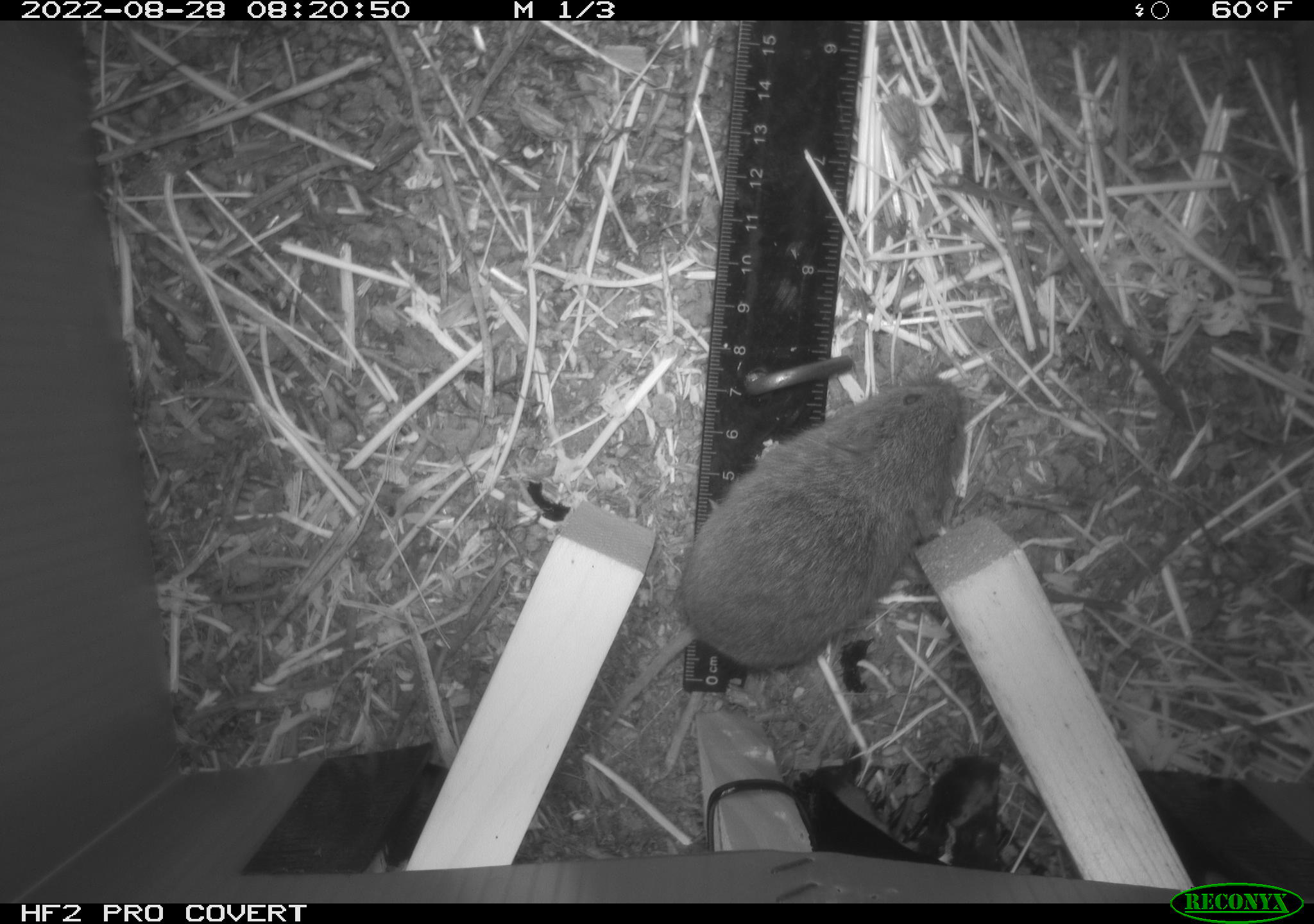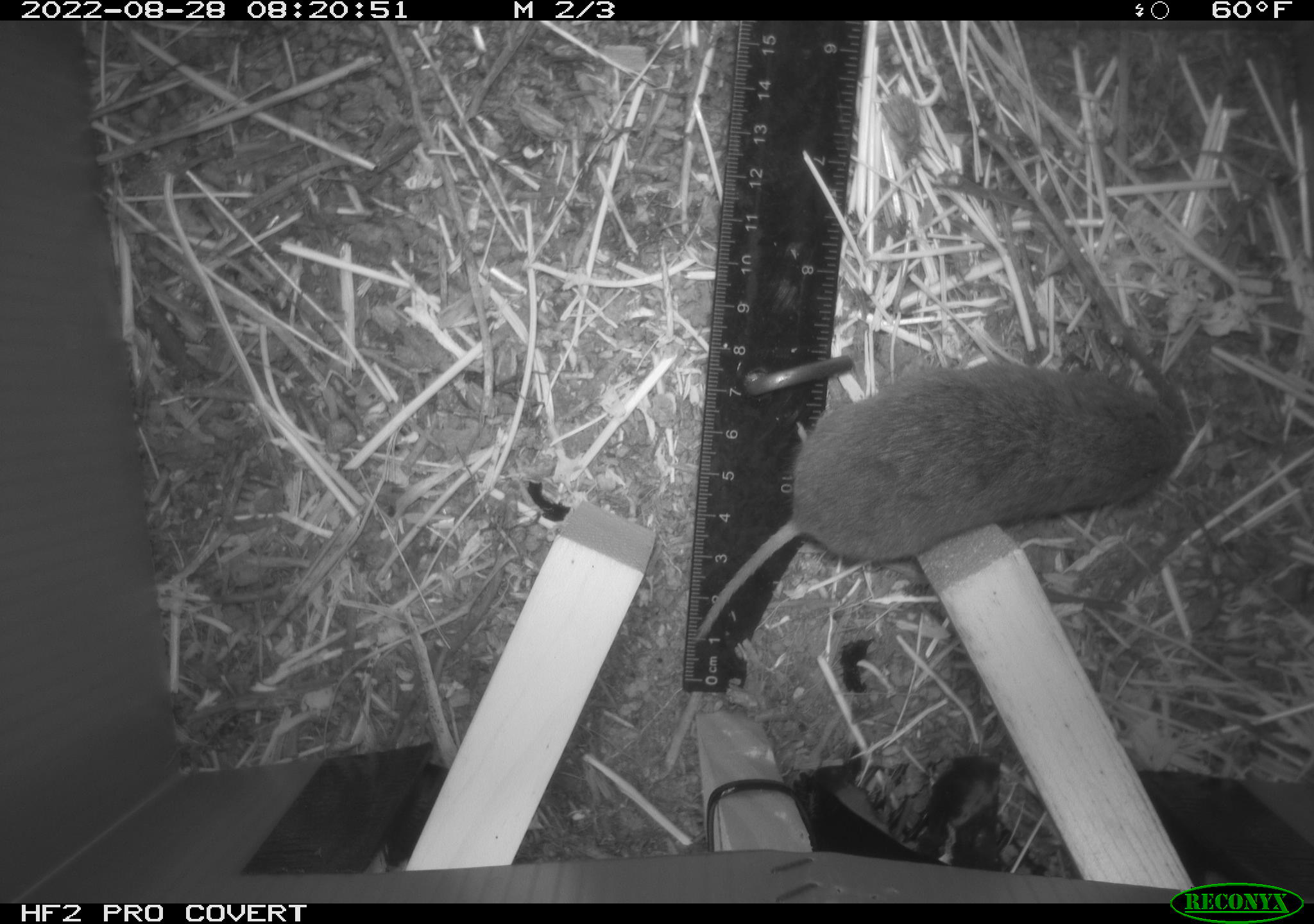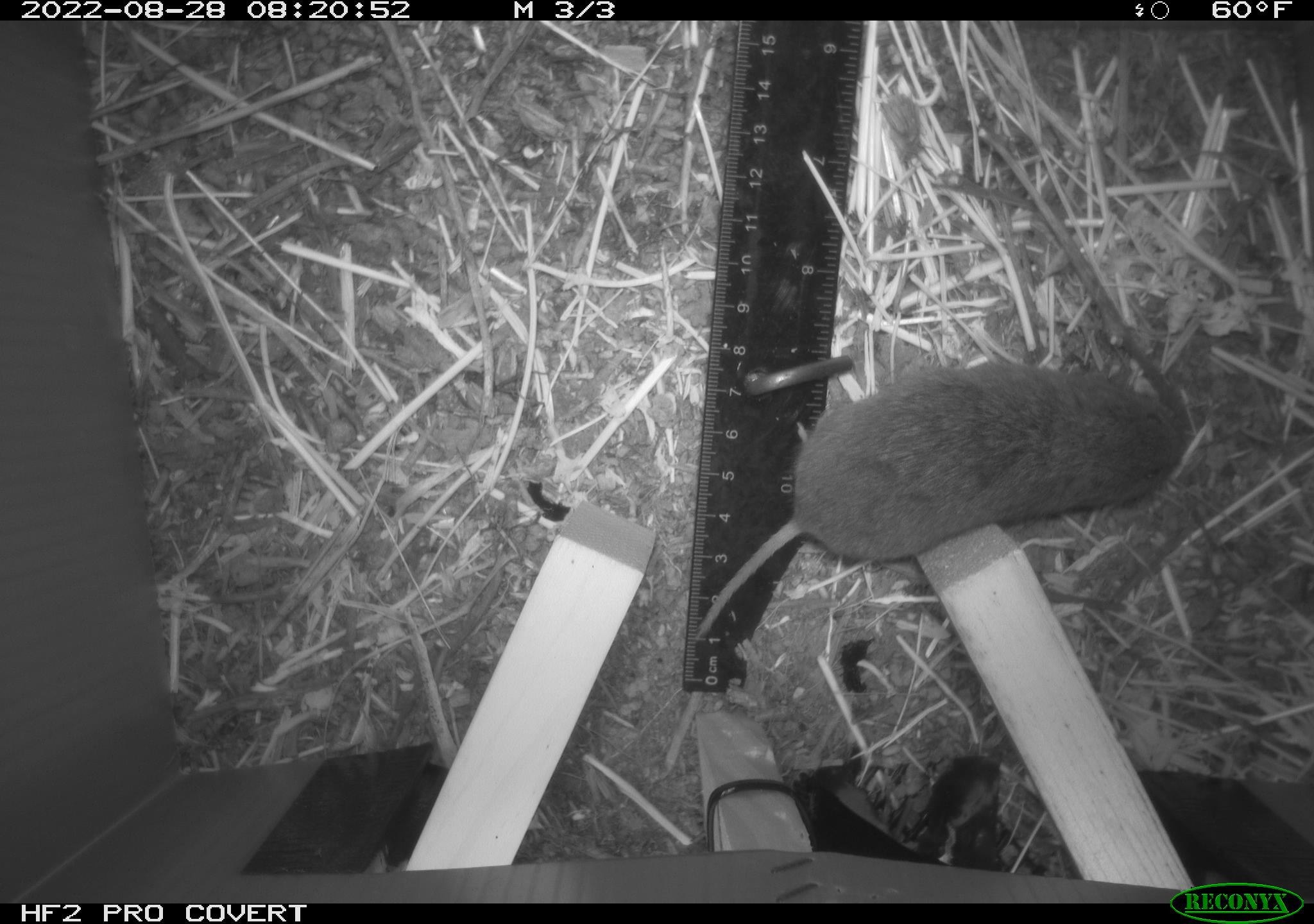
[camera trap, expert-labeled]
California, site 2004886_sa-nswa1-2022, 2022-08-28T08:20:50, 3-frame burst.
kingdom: Animalia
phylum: Chordata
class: Mammalia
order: Rodentia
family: Cricetidae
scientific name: Cricetidae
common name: hamsters, voles, lemmings, and allies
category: cricetidae family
Cricetidae family (hamsters, voles, lemmings, and allies) (Cricetidae).